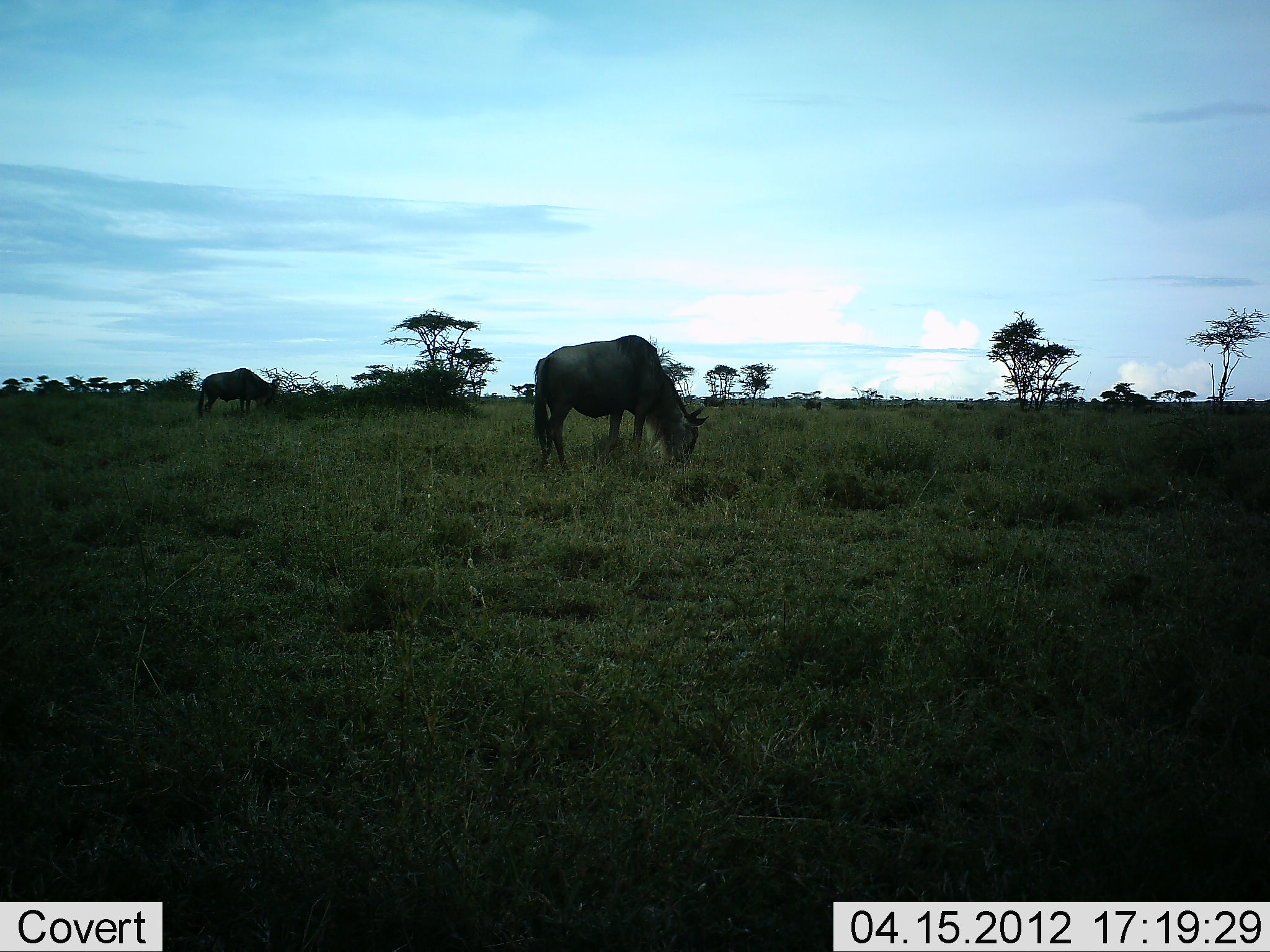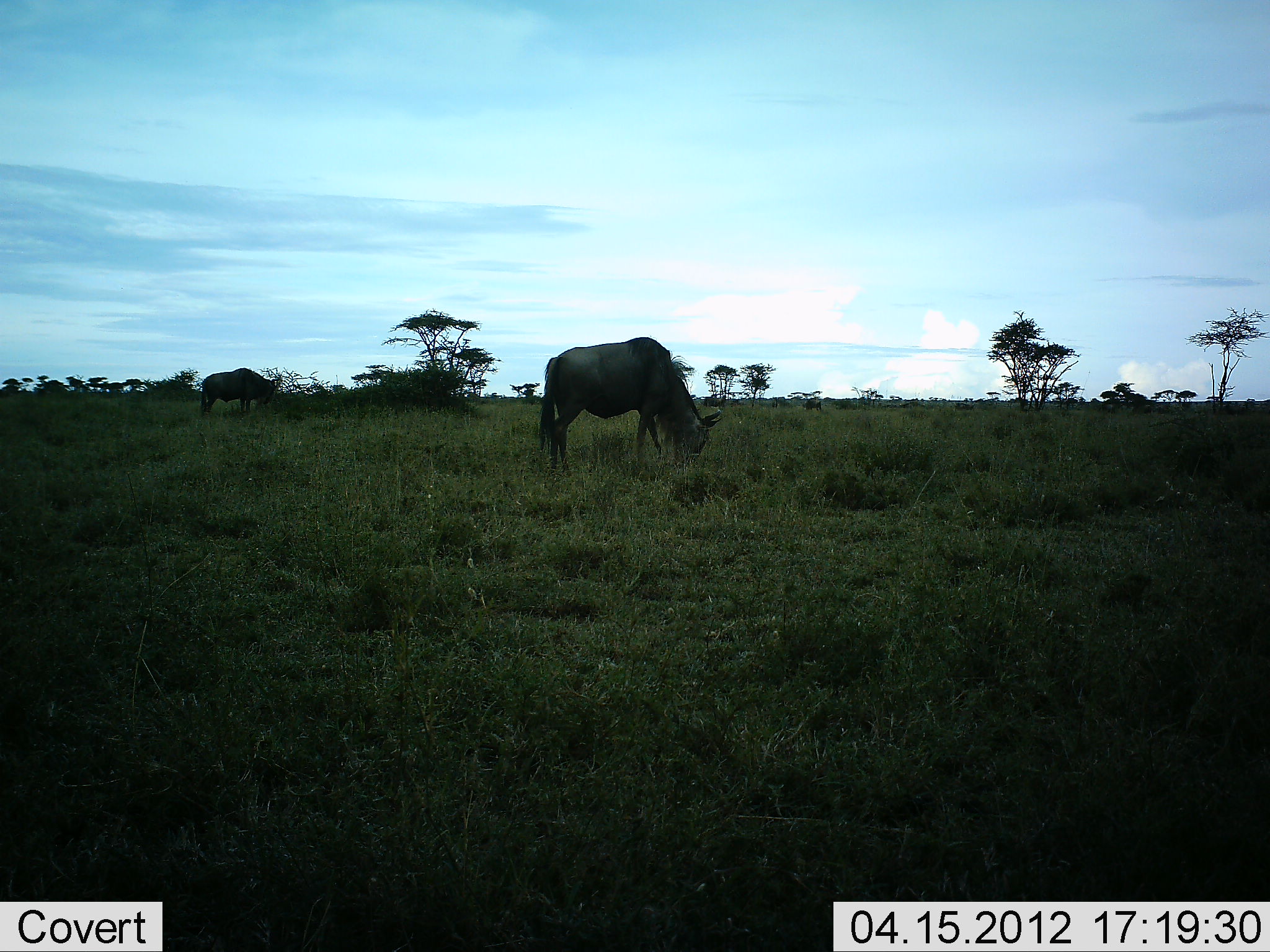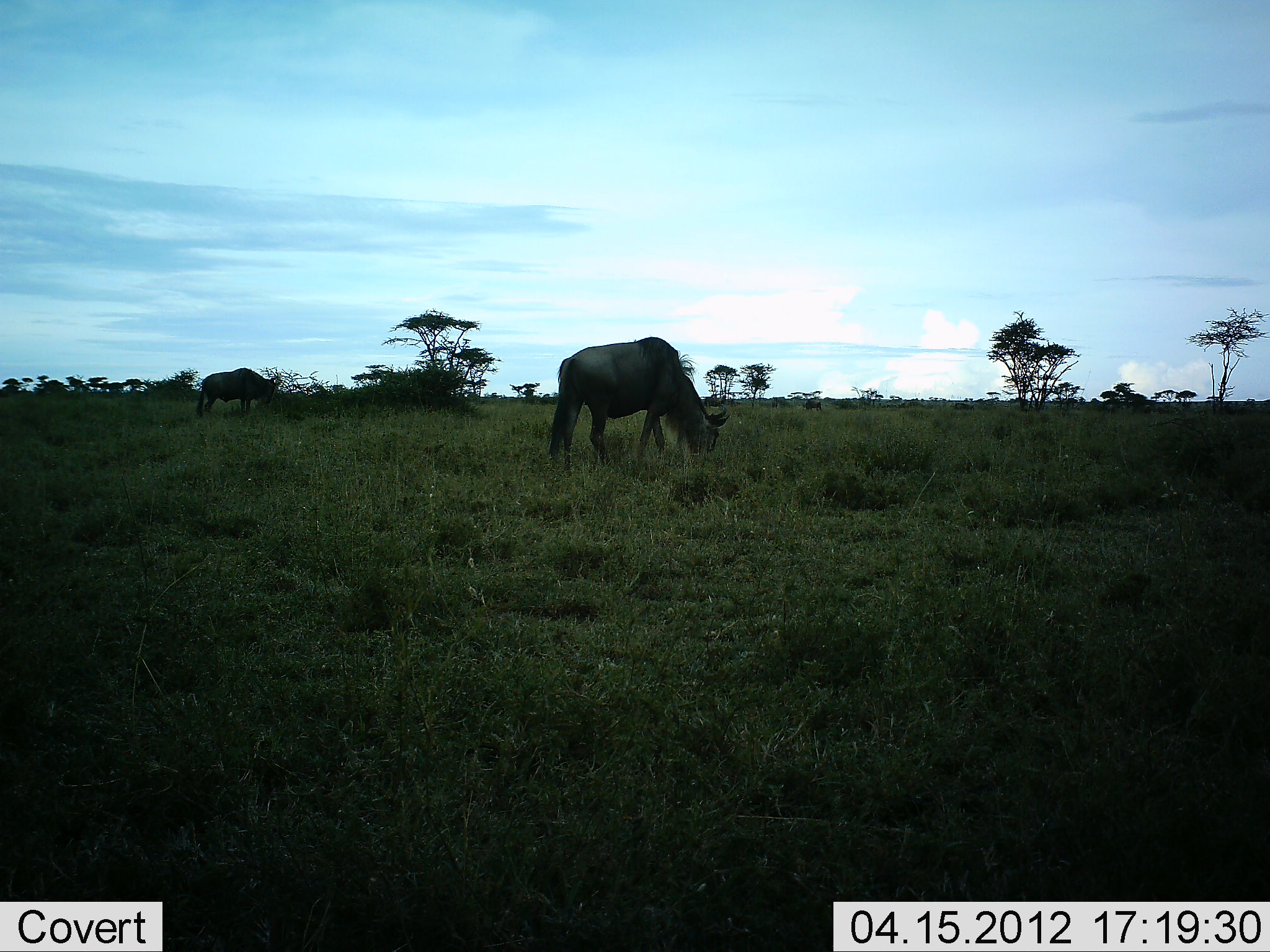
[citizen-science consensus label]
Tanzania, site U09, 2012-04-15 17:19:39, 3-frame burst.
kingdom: Animalia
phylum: Chordata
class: Mammalia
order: Artiodactyla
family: Bovidae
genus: Connochaetes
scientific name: Connochaetes taurinus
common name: blue wildebeest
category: wildebeest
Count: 2.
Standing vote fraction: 27%.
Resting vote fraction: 0%.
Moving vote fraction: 12%.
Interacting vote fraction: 0%.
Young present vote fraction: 0%.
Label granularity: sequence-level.